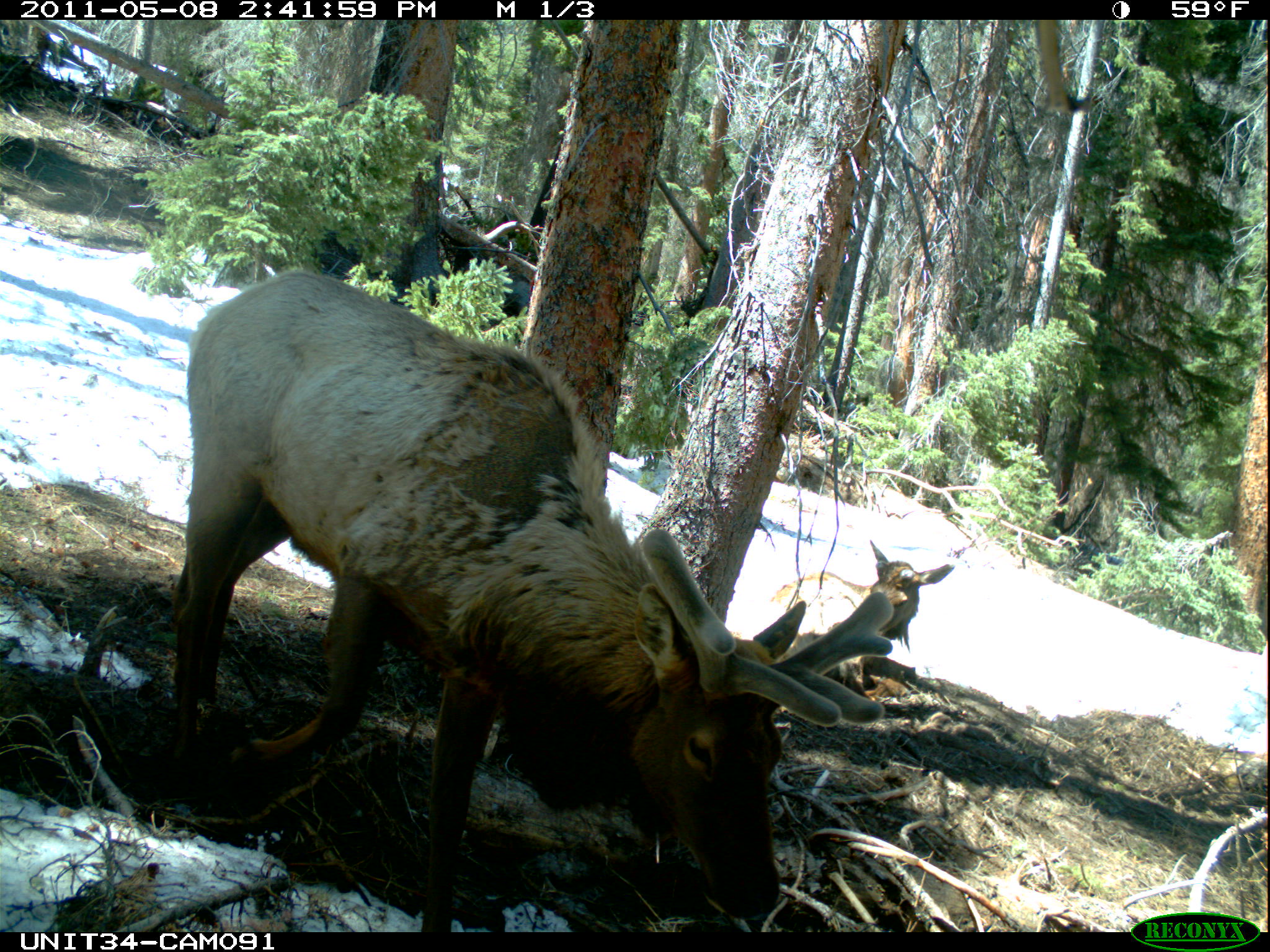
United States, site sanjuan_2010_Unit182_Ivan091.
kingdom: Animalia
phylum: Chordata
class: Mammalia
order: Artiodactyla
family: Cervidae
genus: Cervus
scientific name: Cervus elaphus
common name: red deer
Cervus elaphus (red deer).